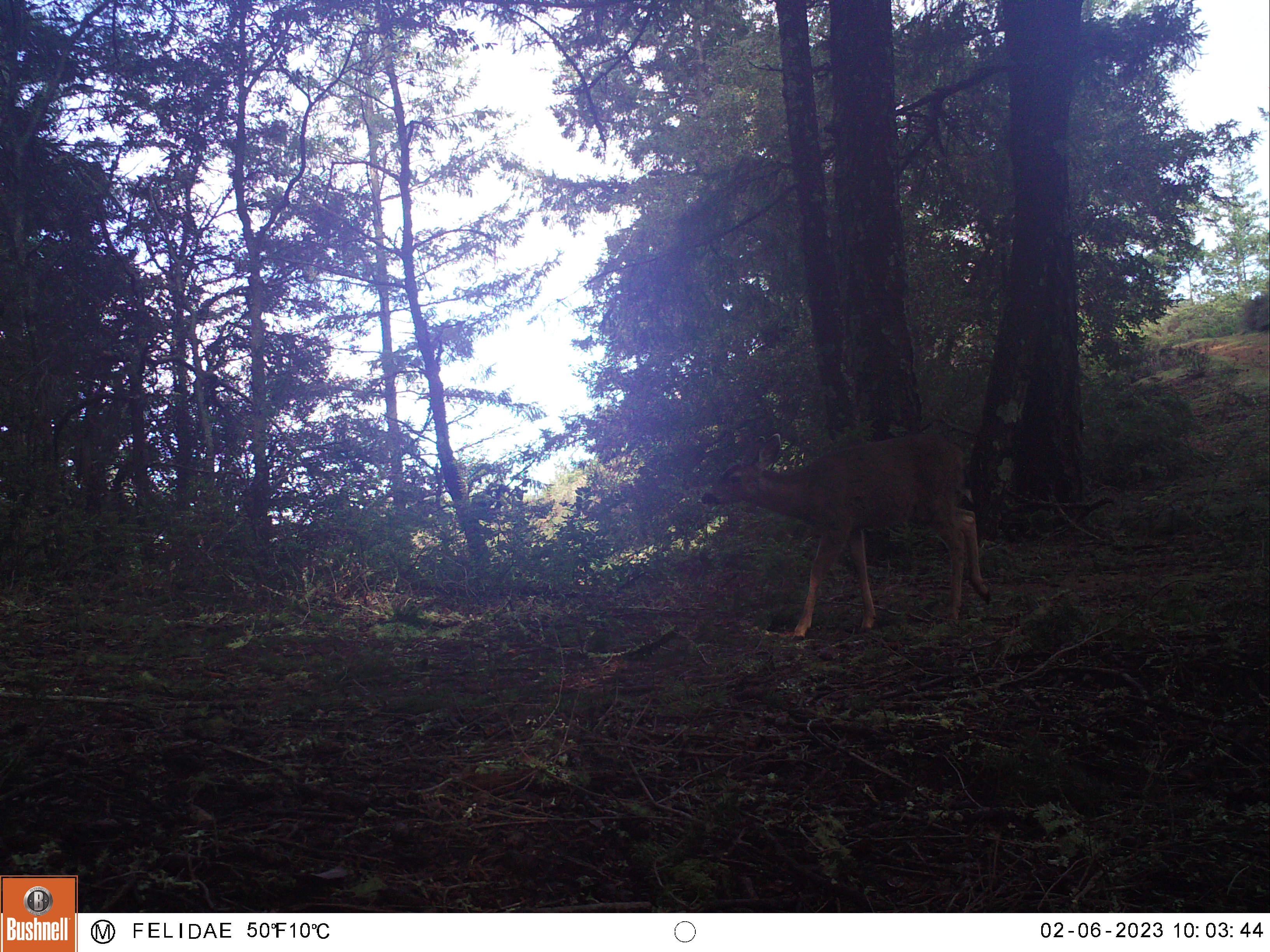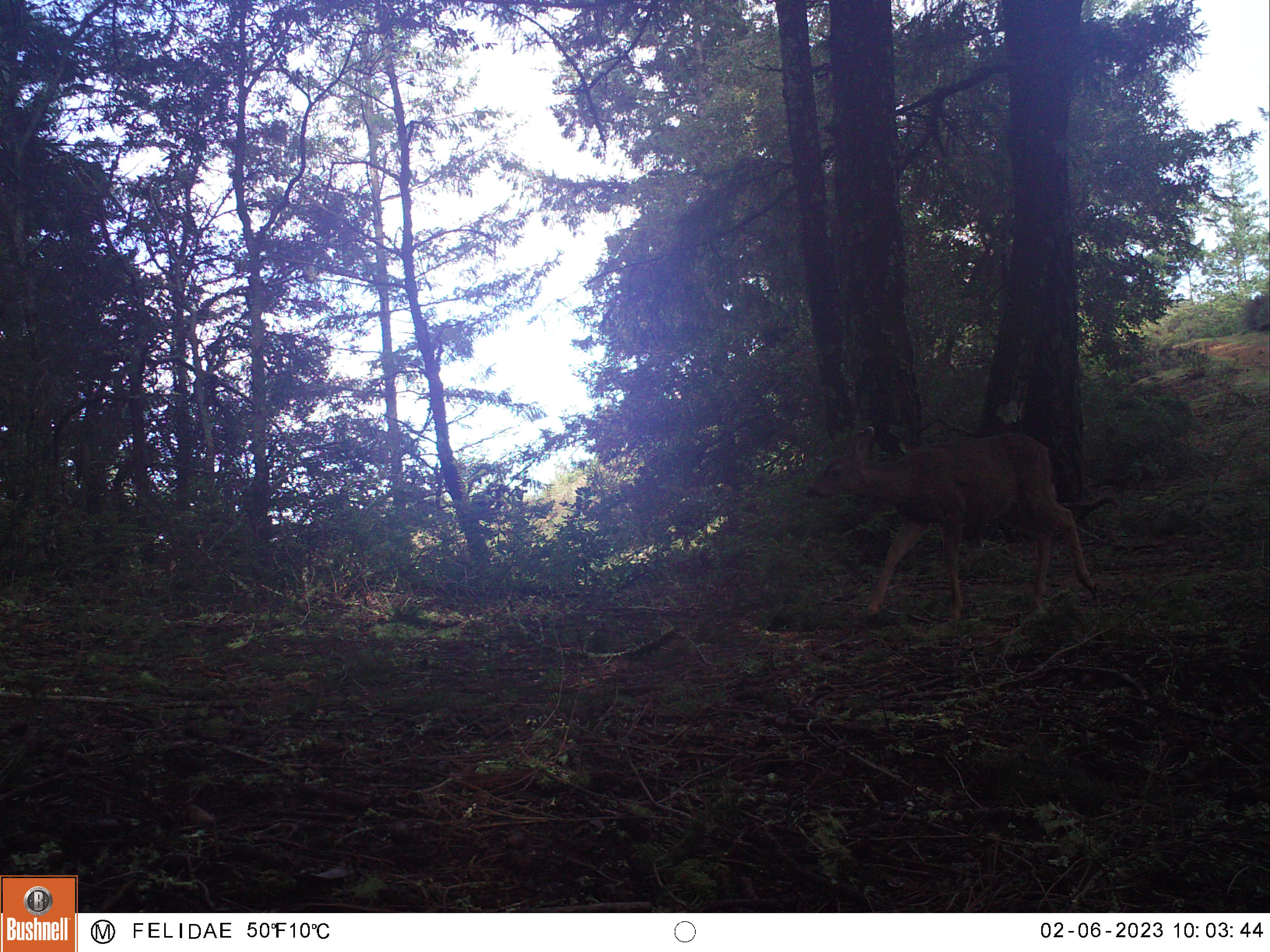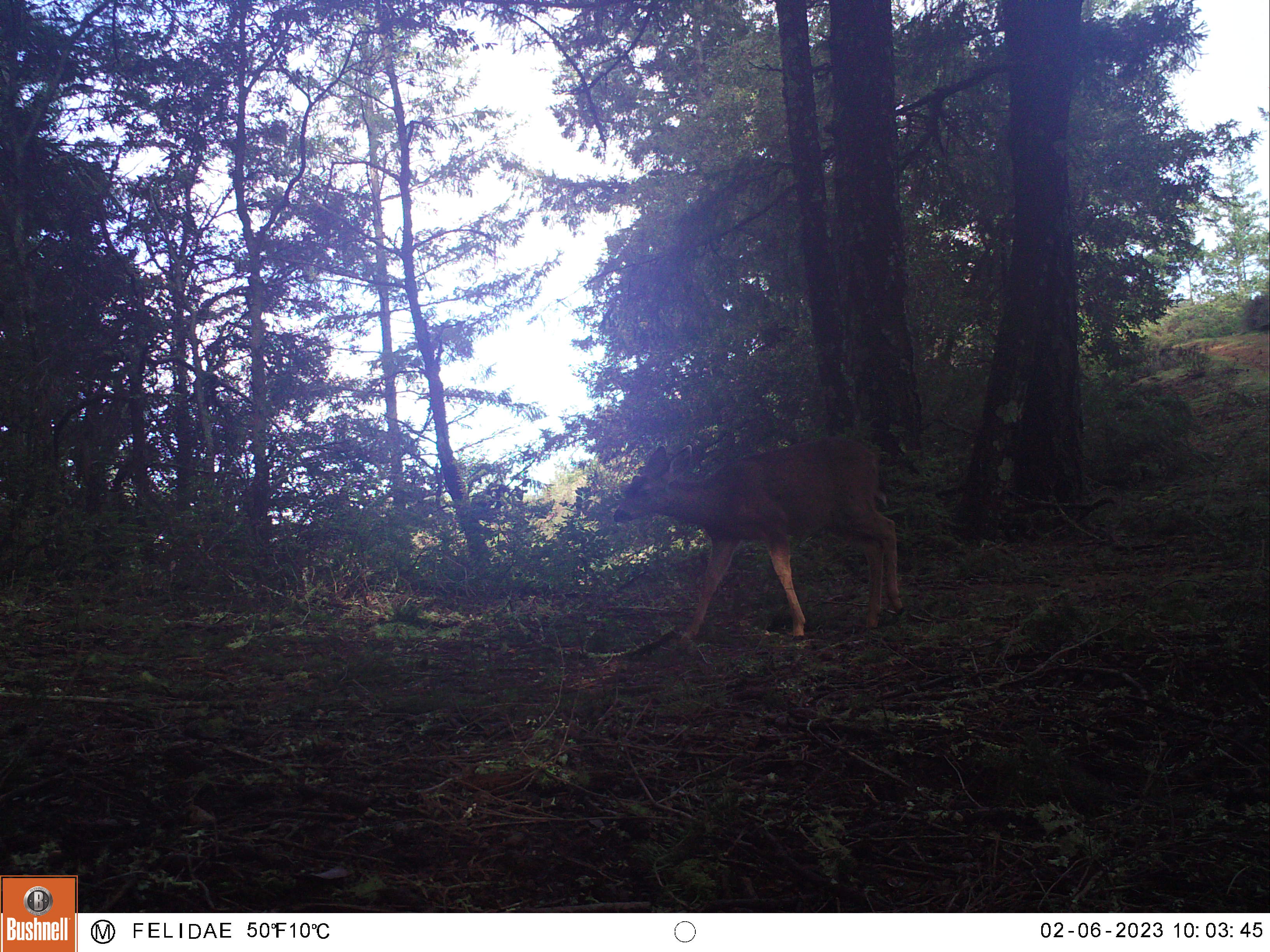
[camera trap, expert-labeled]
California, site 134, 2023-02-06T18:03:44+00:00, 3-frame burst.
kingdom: Animalia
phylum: Chordata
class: Mammalia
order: Artiodactyla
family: Cervidae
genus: Odocoileus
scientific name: Odocoileus hemionus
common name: mule deer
Mule deer (Odocoileus hemionus).